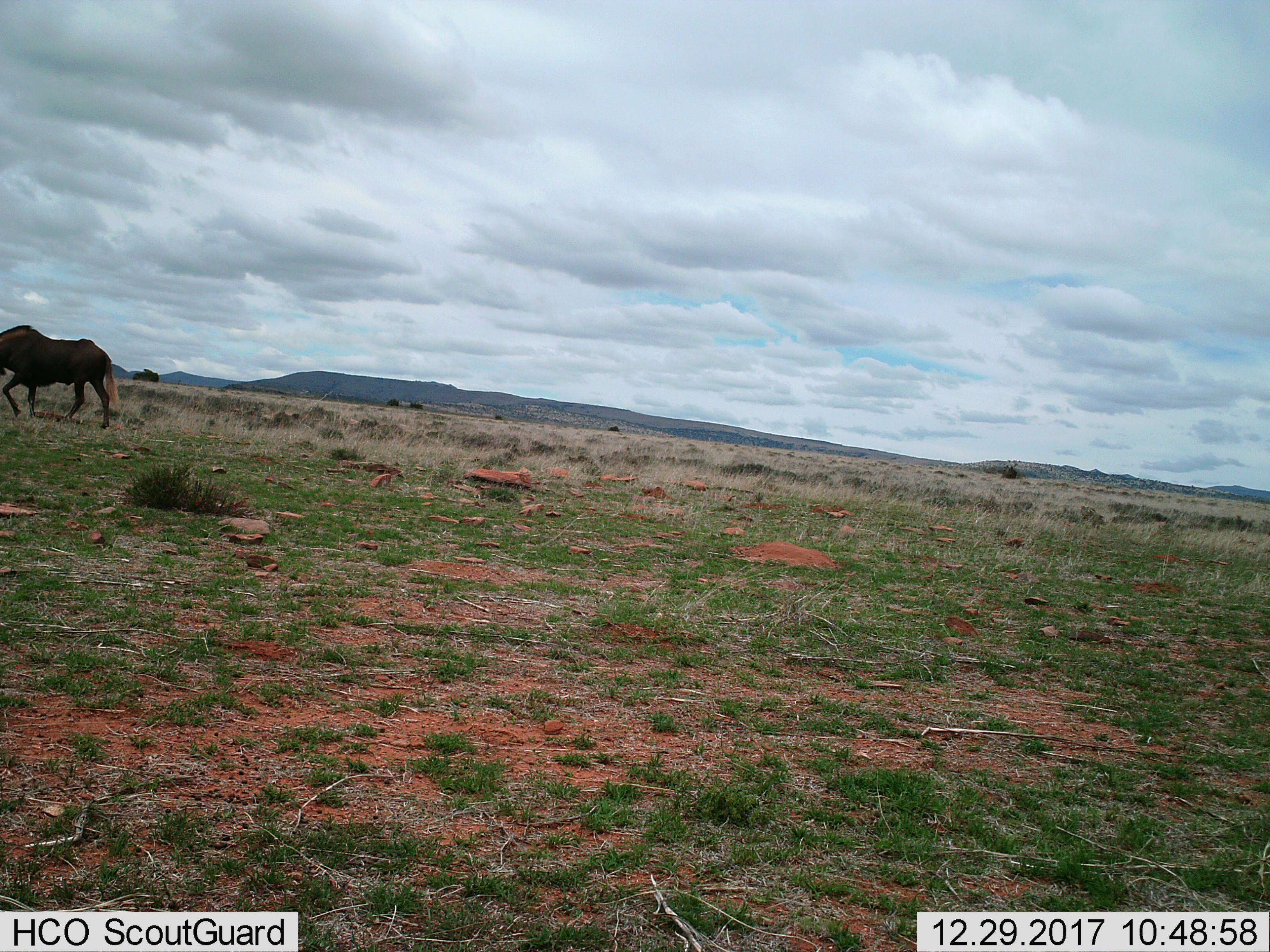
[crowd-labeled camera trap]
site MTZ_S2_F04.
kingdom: Animalia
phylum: Chordata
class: Mammalia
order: Artiodactyla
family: Bovidae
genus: Connochaetes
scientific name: Connochaetes gnou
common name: black wildebeest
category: wildebeestblack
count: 1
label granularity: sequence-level